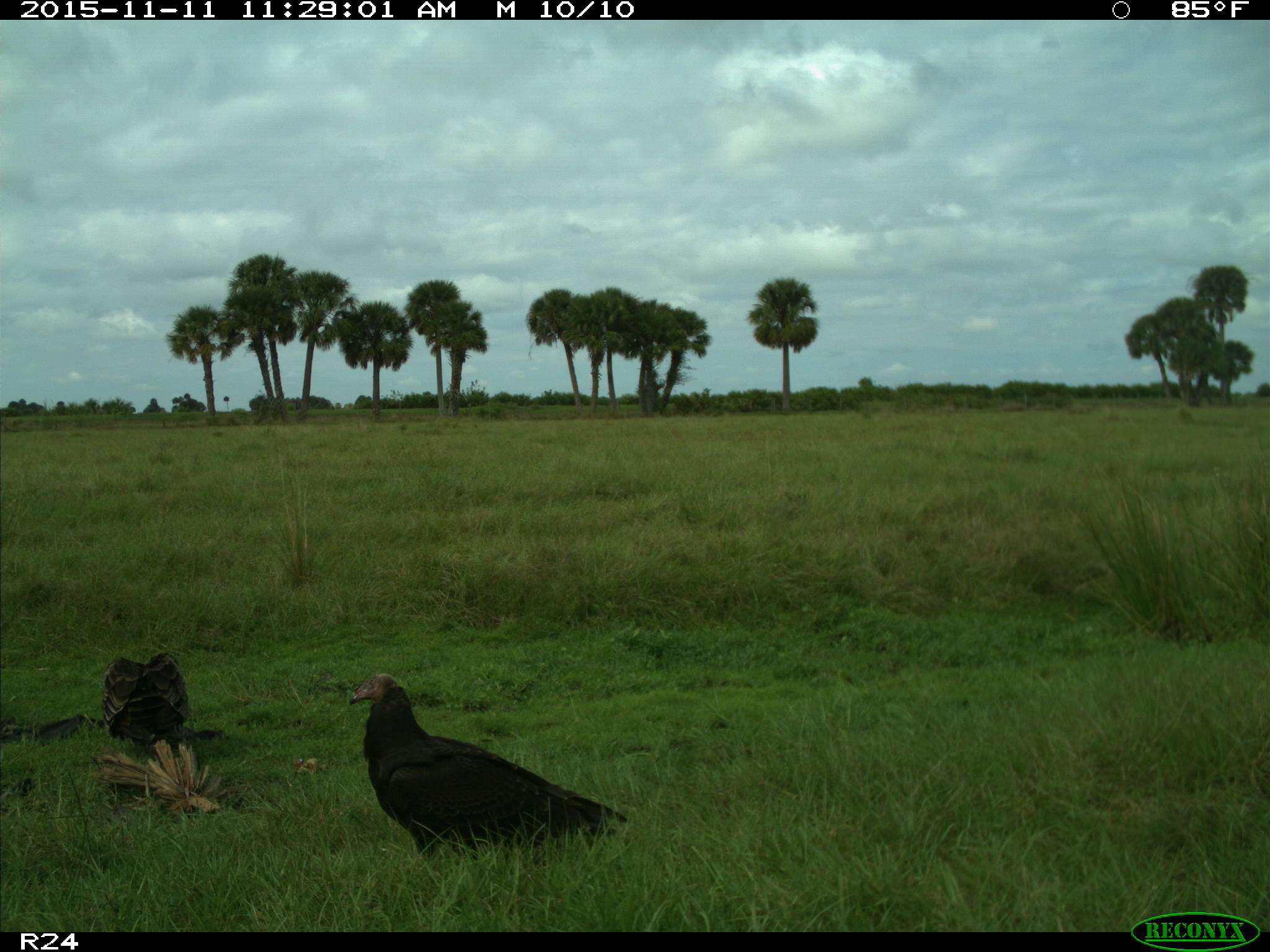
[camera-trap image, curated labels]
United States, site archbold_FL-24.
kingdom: Animalia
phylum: Chordata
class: Aves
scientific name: Aves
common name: birds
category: unidentified bird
Unidentified bird (birds) (Aves).